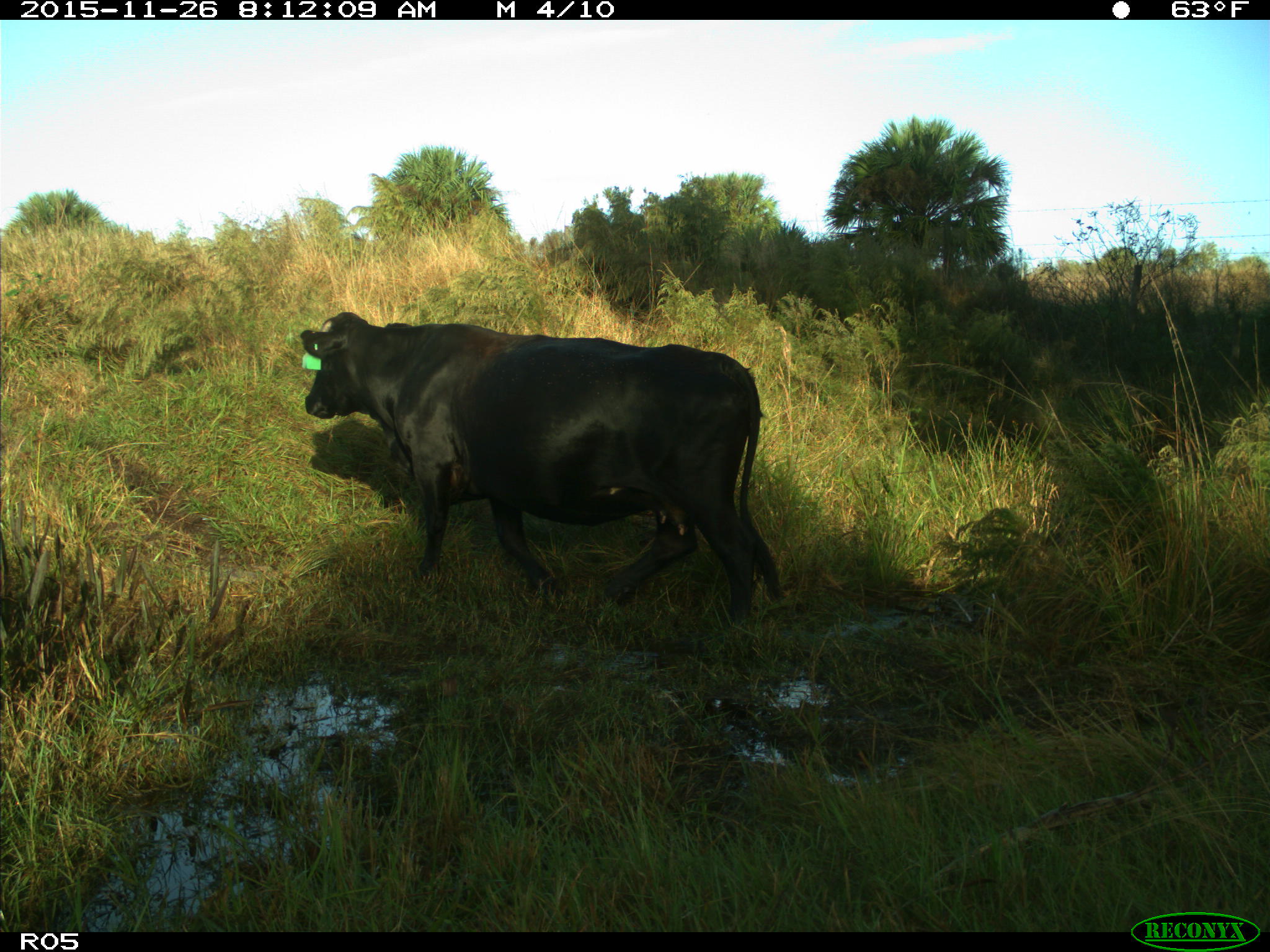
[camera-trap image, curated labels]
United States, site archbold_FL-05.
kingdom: Animalia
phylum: Chordata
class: Mammalia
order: Artiodactyla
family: Bovidae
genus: Bos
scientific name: Bos taurus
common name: domestic cow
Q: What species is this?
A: Bos taurus (domestic cow).